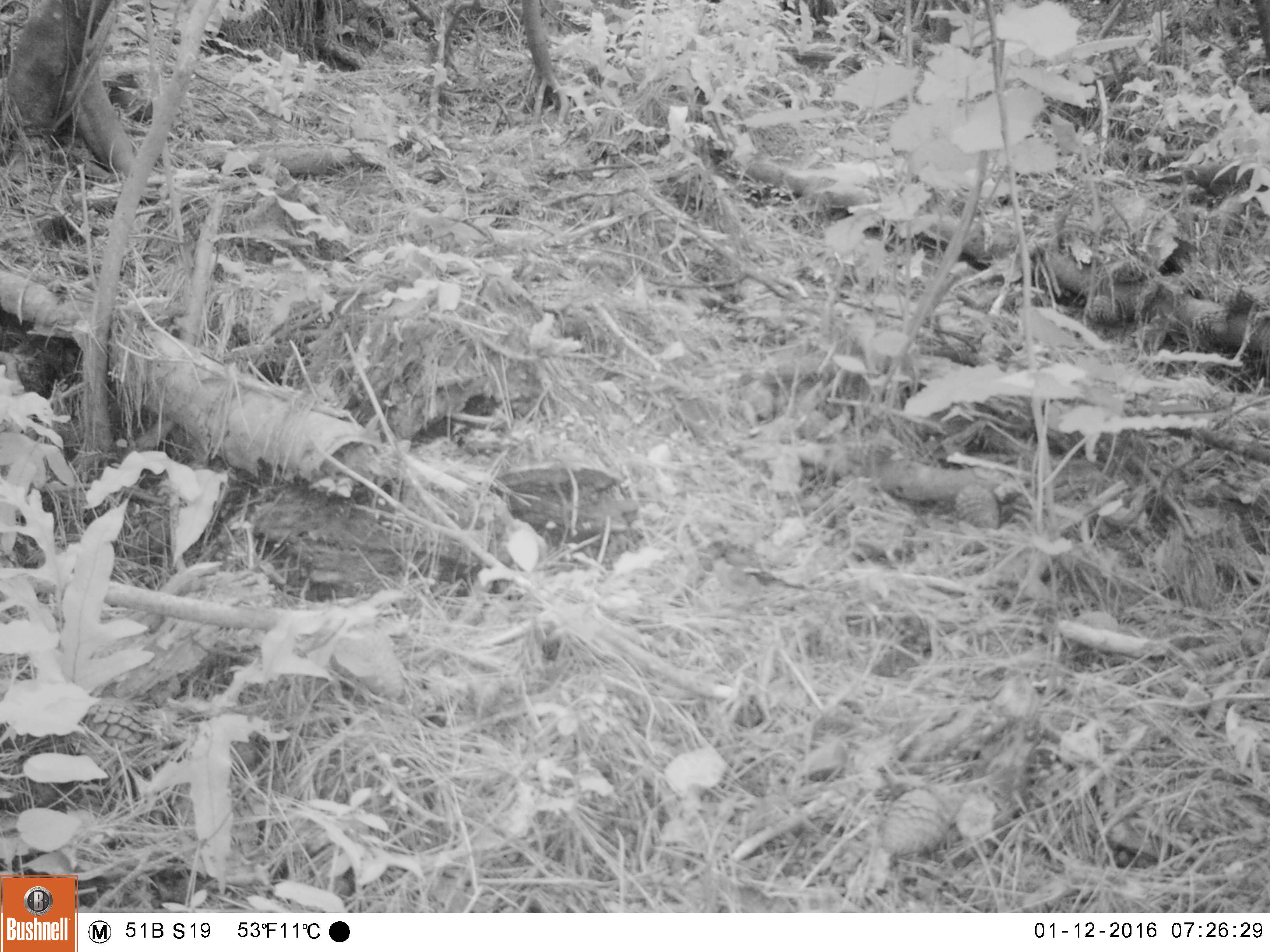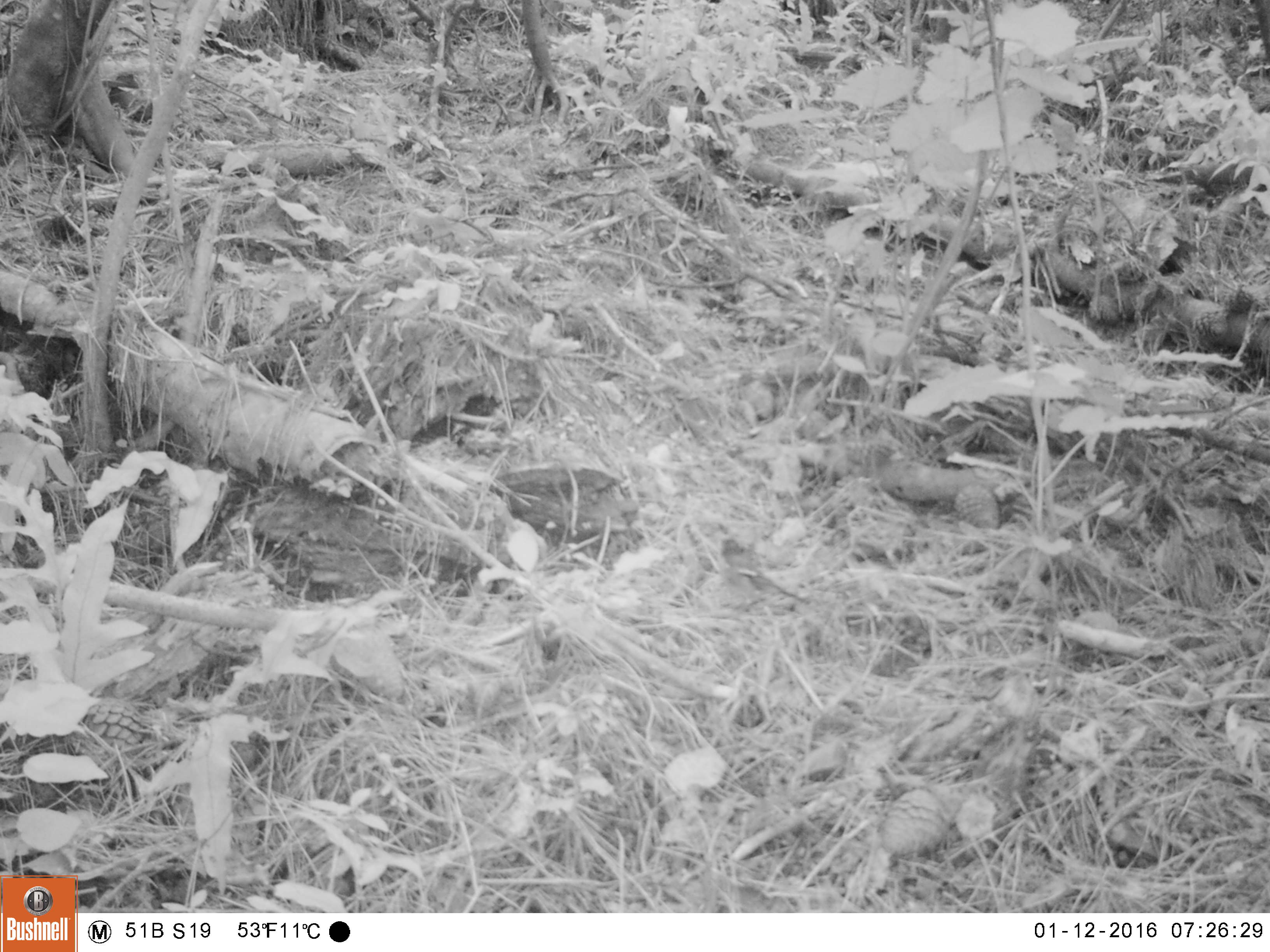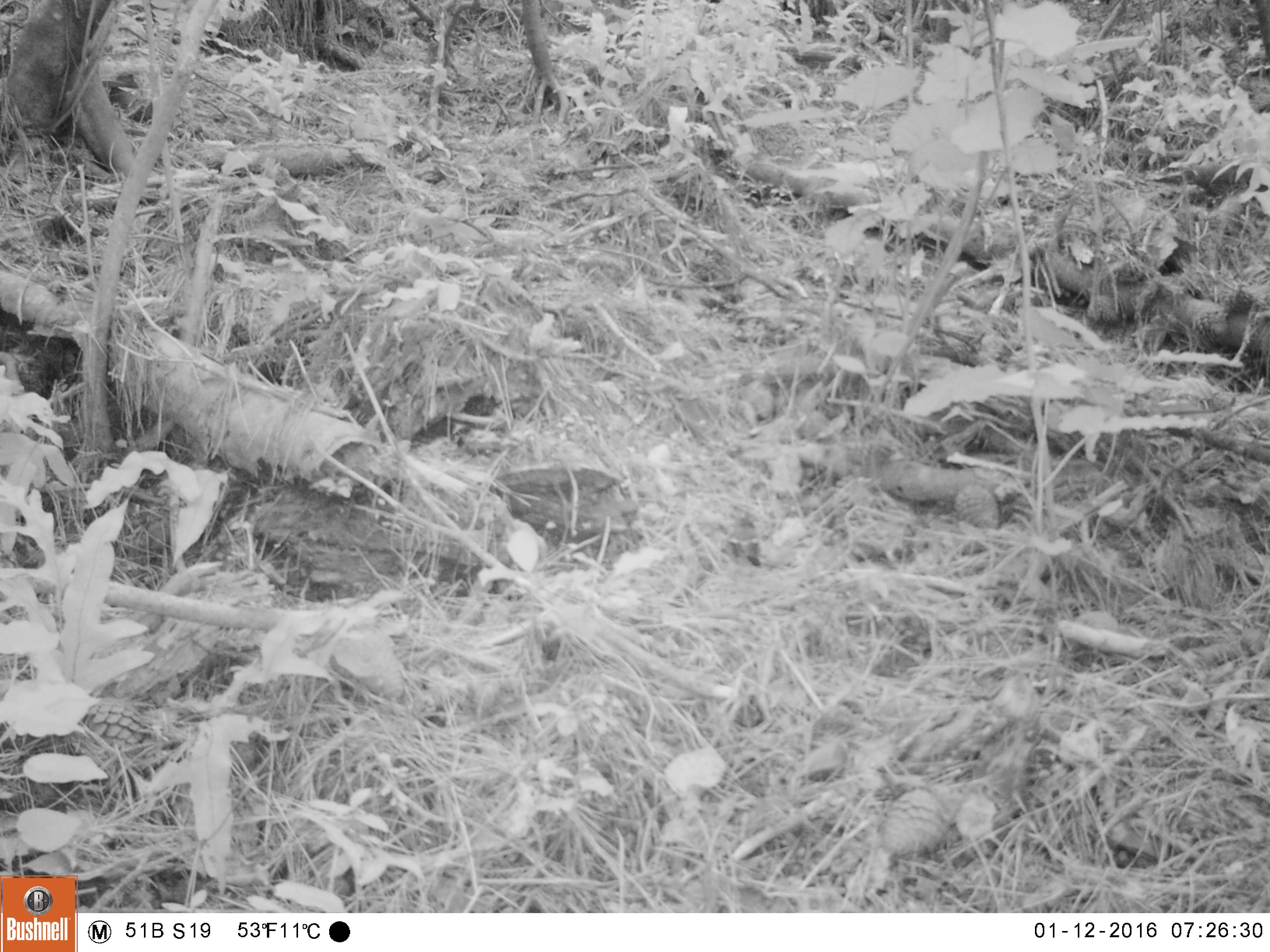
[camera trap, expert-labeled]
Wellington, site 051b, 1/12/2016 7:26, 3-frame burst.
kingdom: Animalia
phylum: Chordata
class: Aves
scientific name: Aves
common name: bird